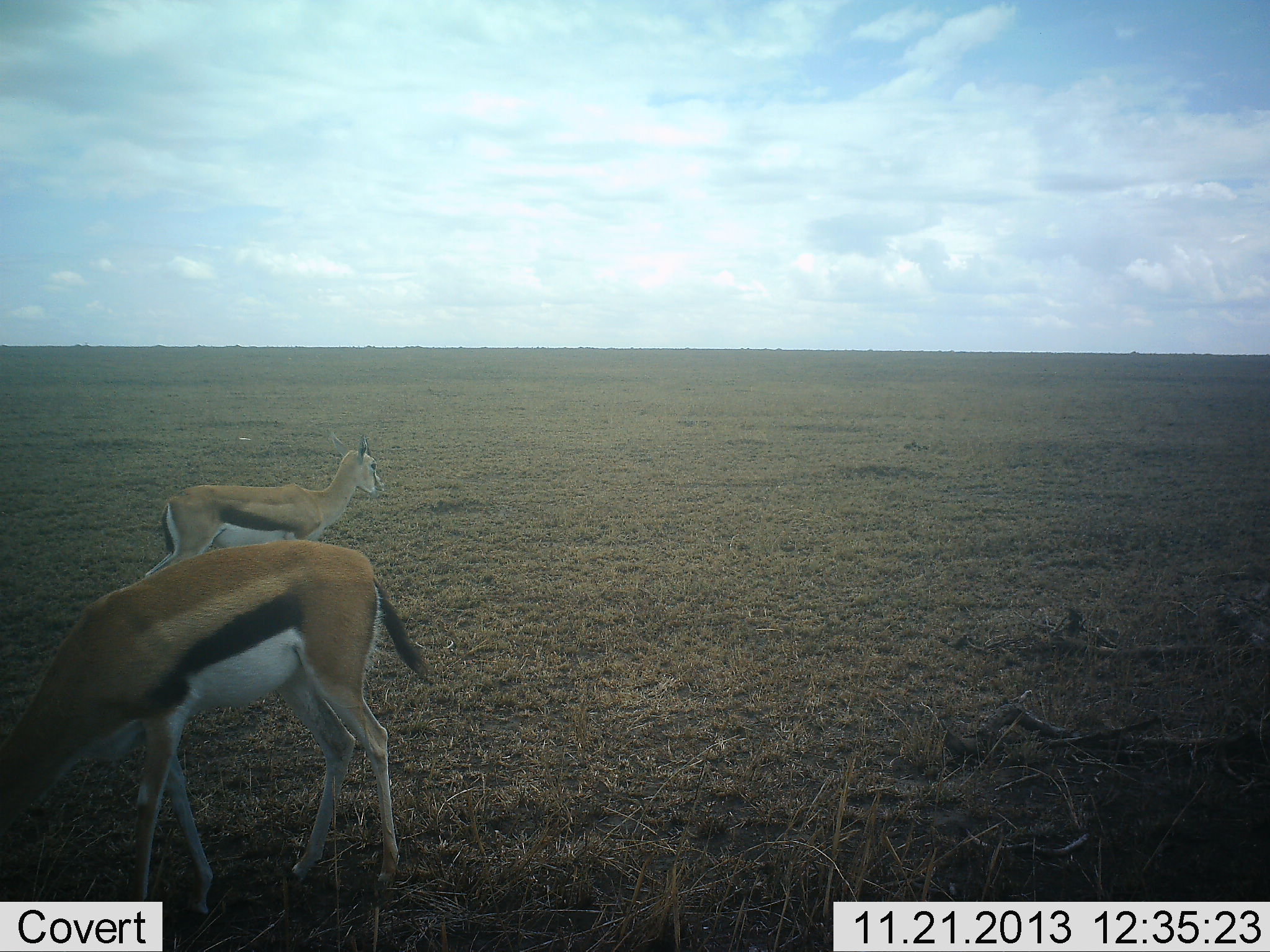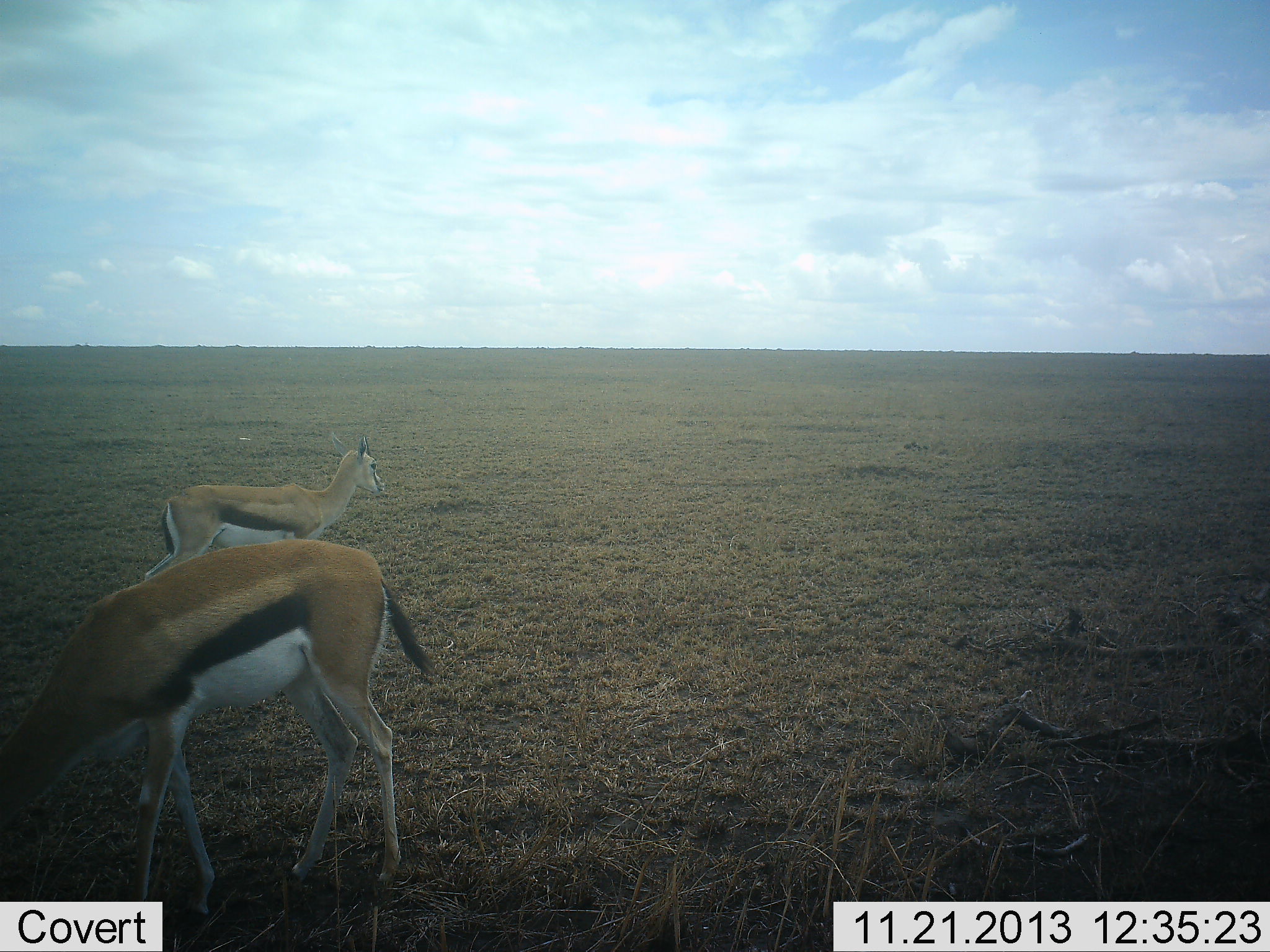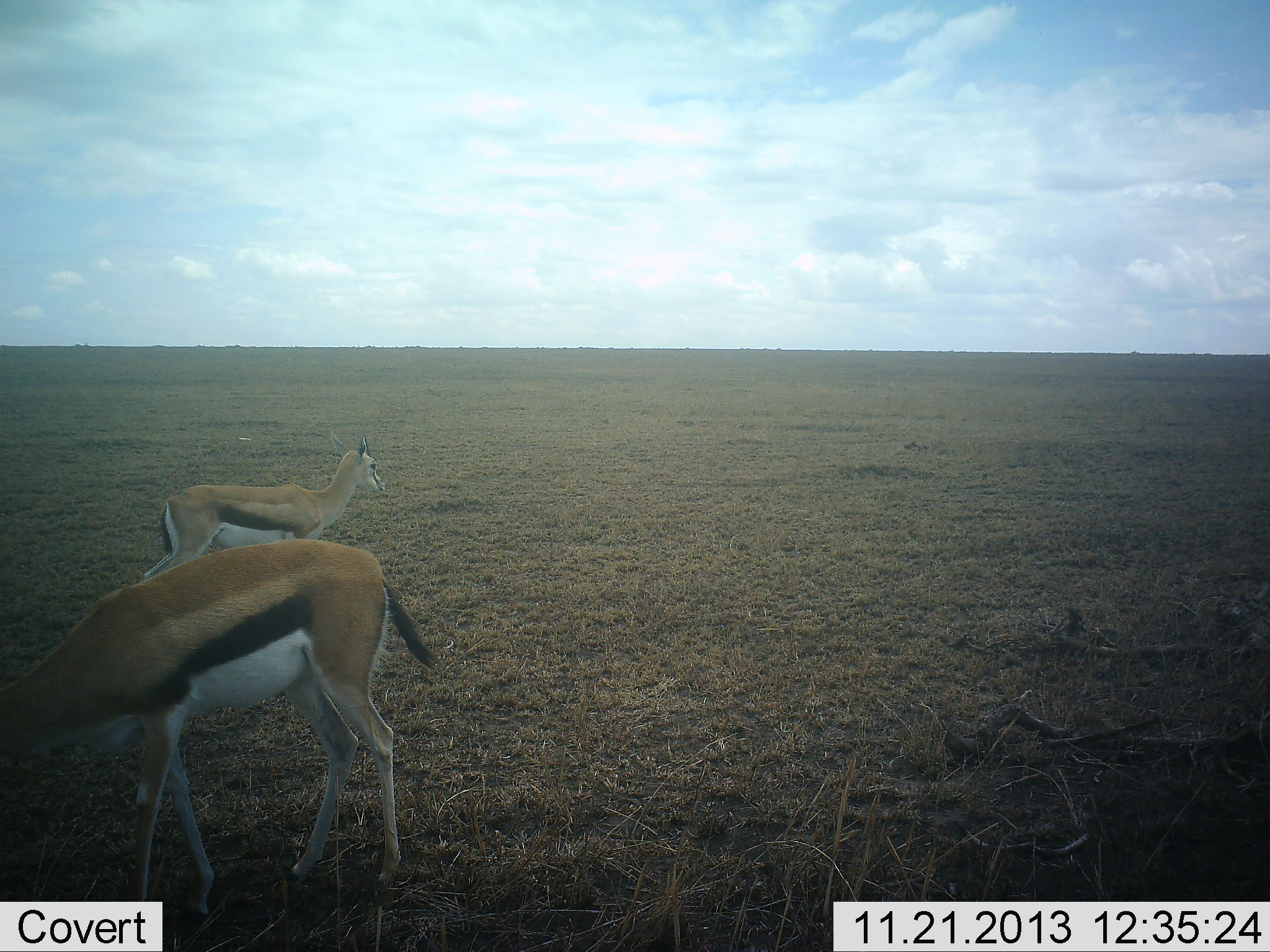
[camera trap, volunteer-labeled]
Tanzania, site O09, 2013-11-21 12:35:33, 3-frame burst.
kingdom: Animalia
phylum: Chordata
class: Mammalia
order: Artiodactyla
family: Bovidae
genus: Eudorcas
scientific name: Eudorcas thomsonii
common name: thomson's gazelle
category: gazellethomsons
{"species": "gazellethomsons (thomson's gazelle) (Eudorcas thomsonii)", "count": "2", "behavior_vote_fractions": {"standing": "80%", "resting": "10%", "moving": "0%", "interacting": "0%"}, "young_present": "0%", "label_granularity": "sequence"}